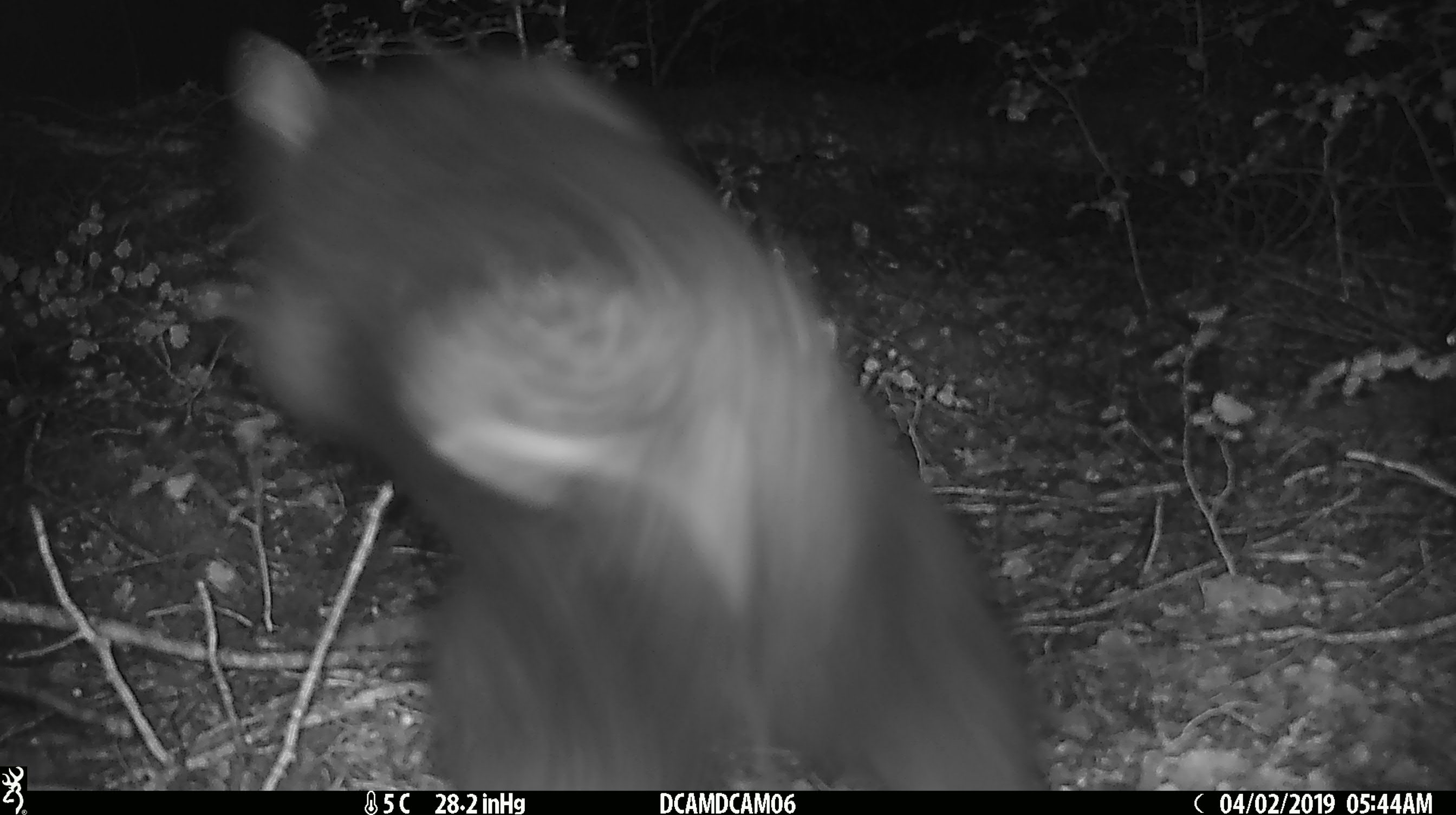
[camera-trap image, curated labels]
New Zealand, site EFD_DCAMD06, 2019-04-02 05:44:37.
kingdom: Animalia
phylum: Chordata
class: Mammalia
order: Diprotodontia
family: Phalangeridae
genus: Trichosurus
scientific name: Trichosurus vulpecula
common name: common brushtail possum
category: possum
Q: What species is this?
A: Possum (common brushtail possum) (Trichosurus vulpecula).